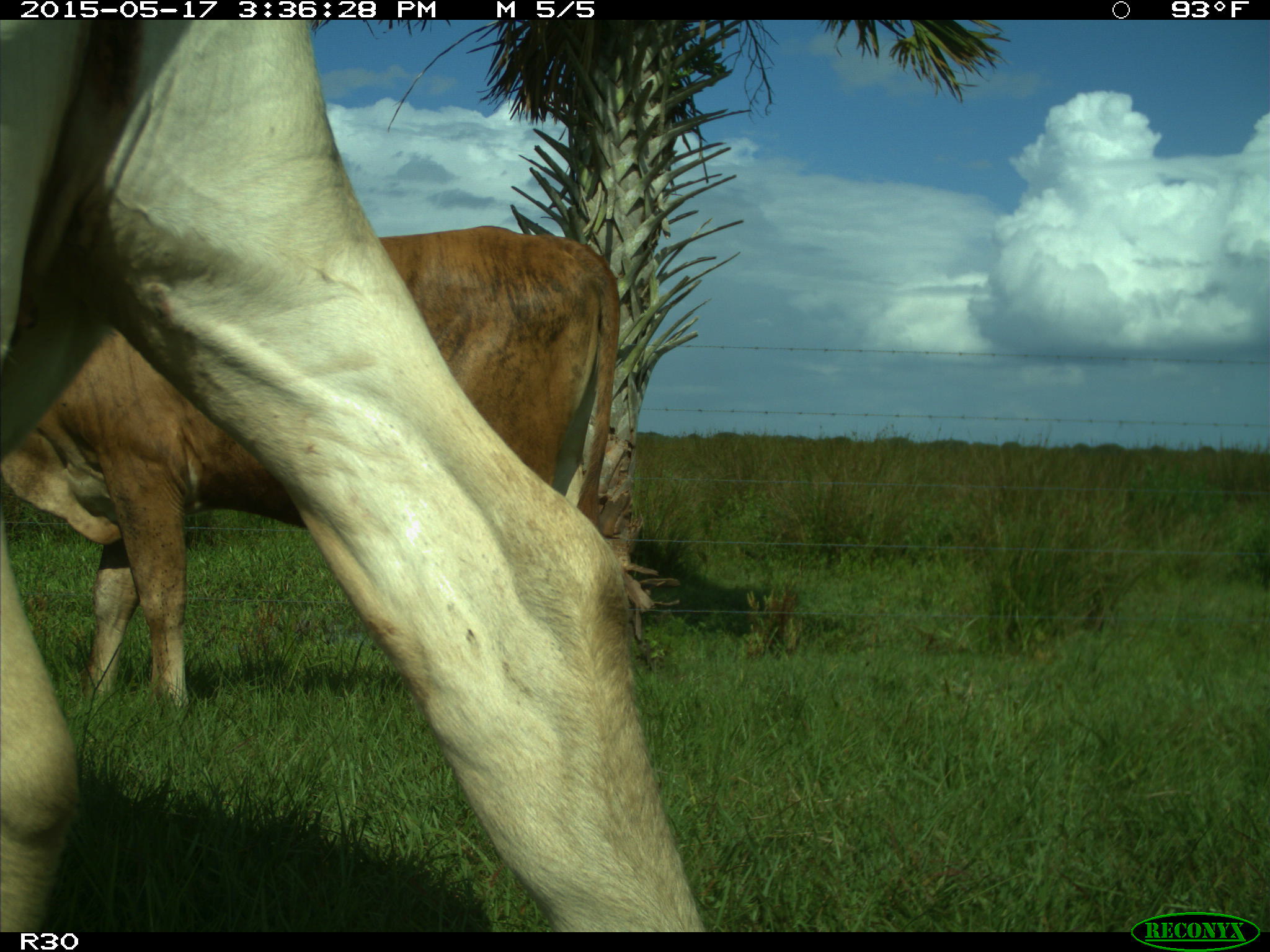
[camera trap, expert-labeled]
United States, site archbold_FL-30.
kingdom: Animalia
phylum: Chordata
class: Mammalia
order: Artiodactyla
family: Bovidae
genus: Bos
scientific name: Bos taurus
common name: domestic cow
Bos taurus (domestic cow).